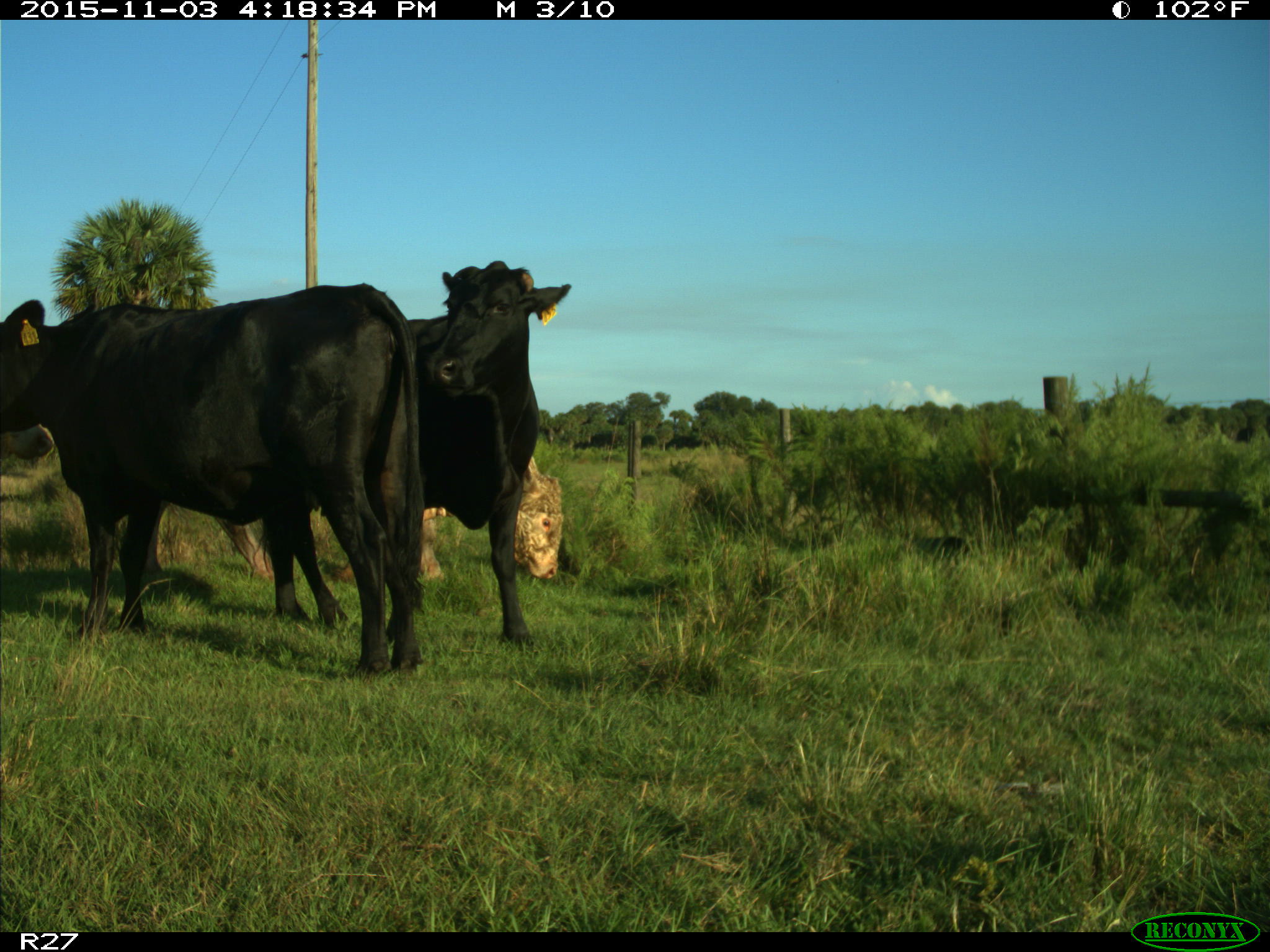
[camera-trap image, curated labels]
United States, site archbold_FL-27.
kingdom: Animalia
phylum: Chordata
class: Mammalia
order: Artiodactyla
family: Bovidae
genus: Bos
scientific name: Bos taurus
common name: domestic cow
Bos taurus (domestic cow).